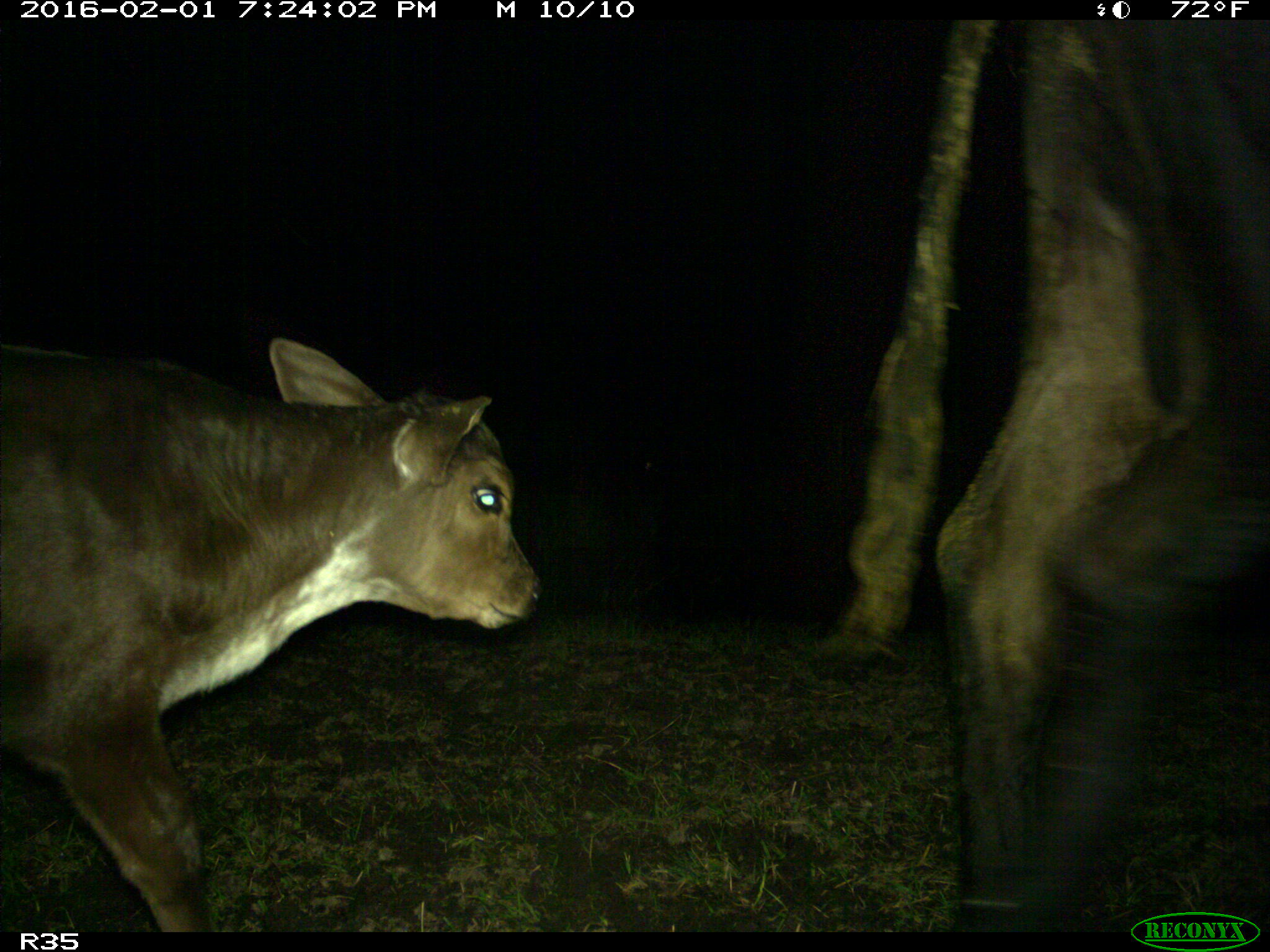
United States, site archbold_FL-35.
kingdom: Animalia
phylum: Chordata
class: Mammalia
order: Artiodactyla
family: Bovidae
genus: Bos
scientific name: Bos taurus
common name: domestic cow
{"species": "Bos taurus (domestic cow)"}